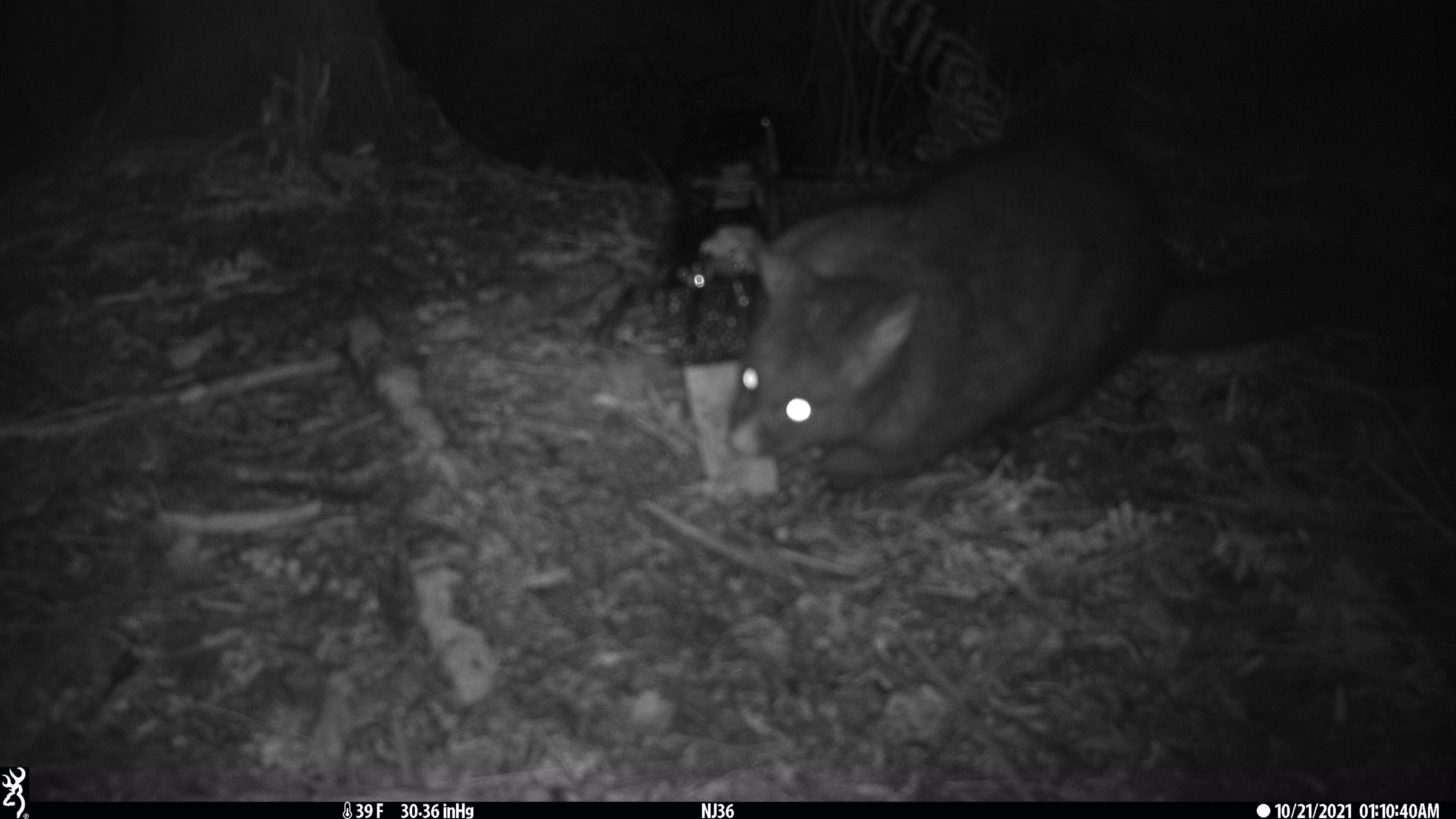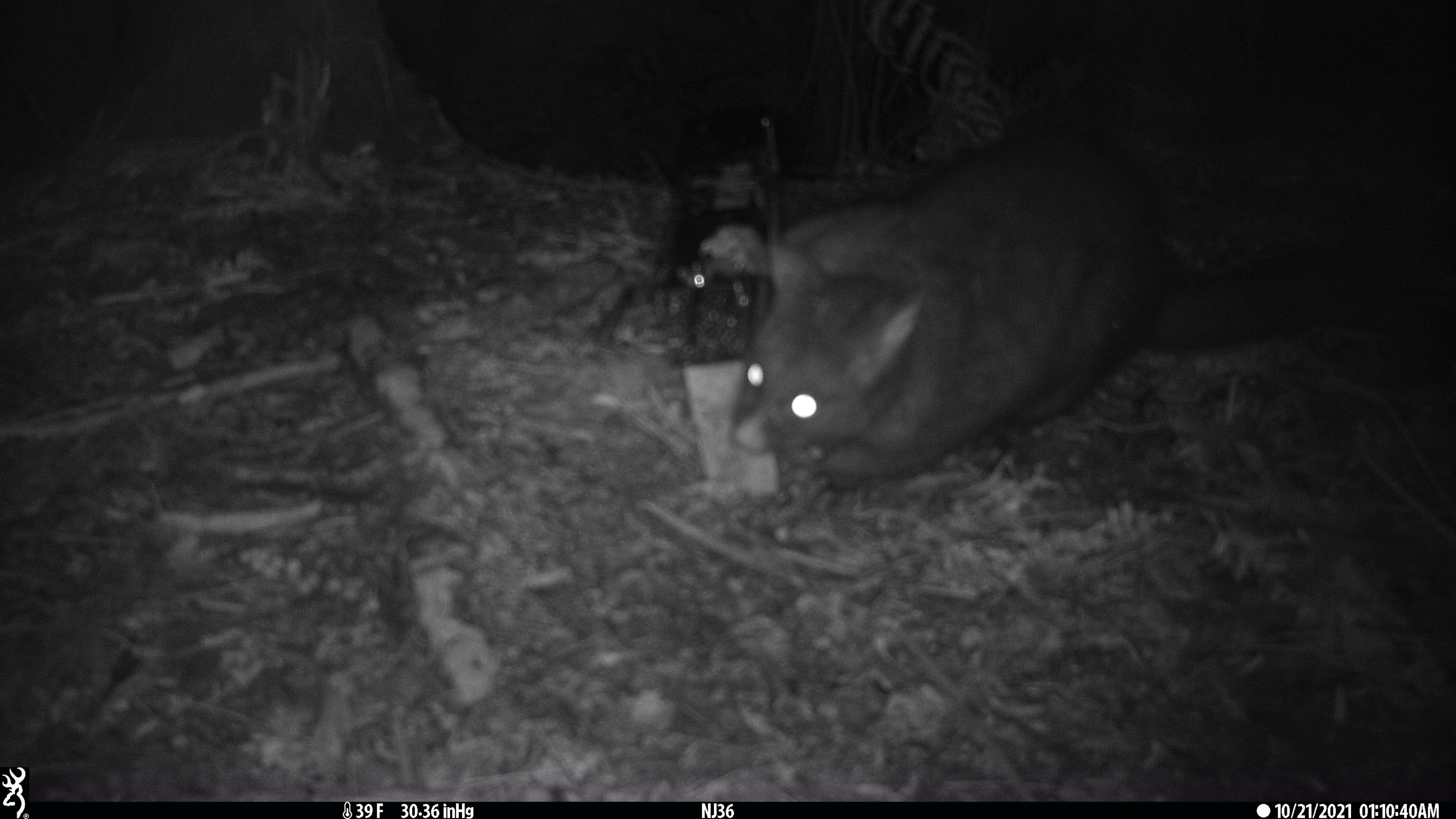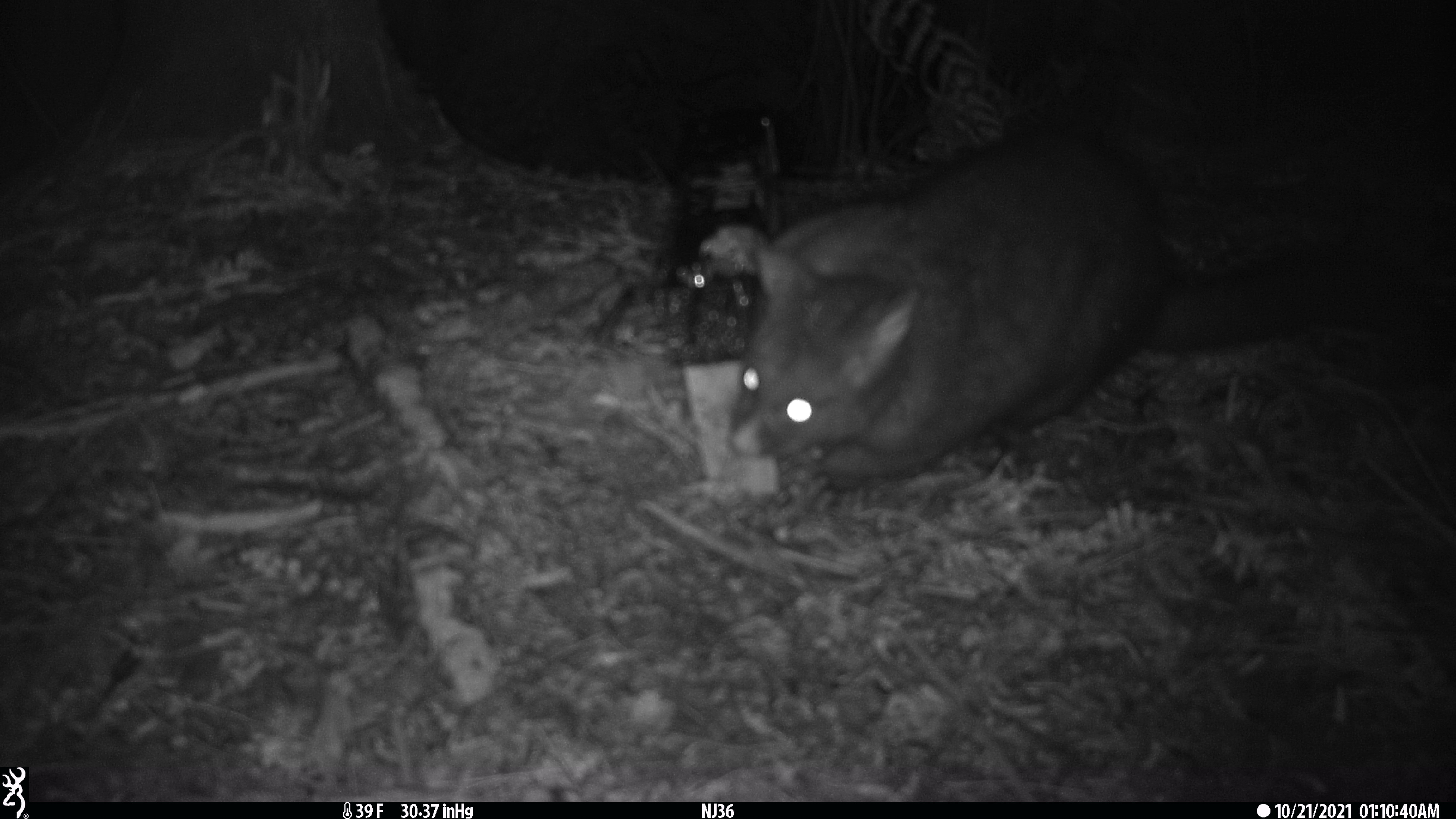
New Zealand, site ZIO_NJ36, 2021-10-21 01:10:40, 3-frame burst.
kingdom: Animalia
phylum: Chordata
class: Mammalia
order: Diprotodontia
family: Phalangeridae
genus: Trichosurus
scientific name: Trichosurus vulpecula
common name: common brushtail possum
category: possum